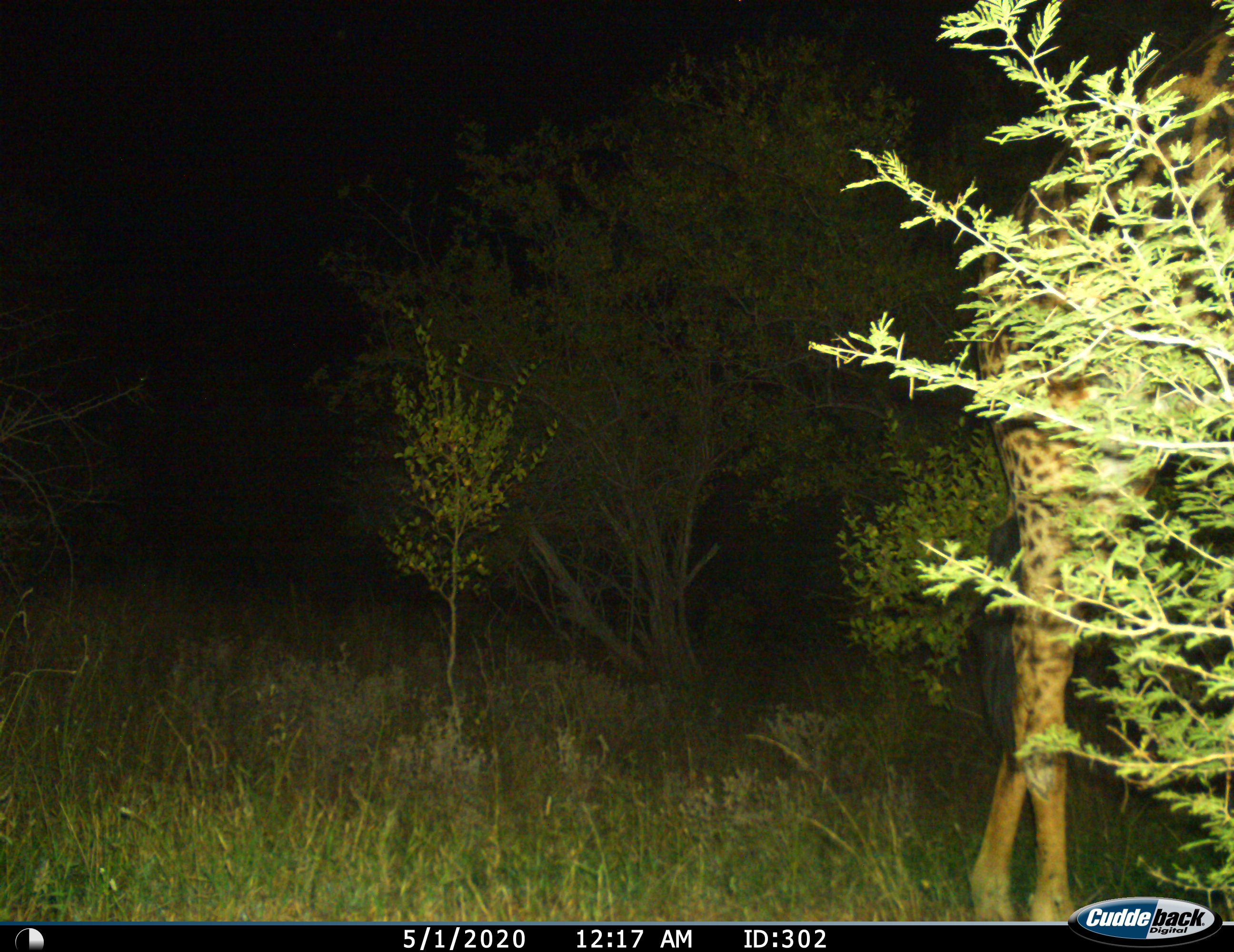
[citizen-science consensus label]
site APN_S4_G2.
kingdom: Animalia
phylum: Chordata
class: Mammalia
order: Artiodactyla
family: Giraffidae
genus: Giraffa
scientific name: Giraffa camelopardalis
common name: giraffe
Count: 1.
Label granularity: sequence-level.